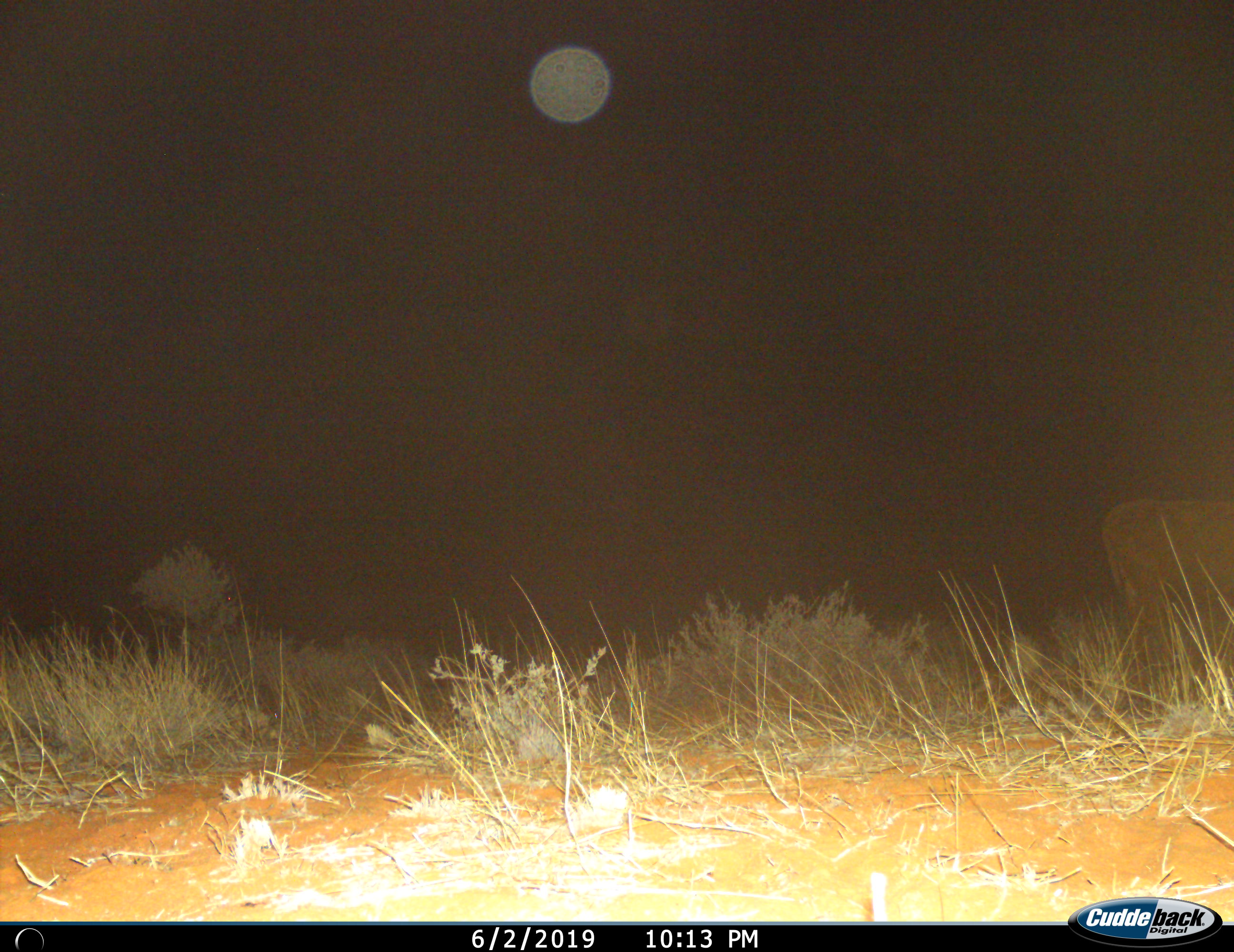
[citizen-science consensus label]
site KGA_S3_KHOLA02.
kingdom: Animalia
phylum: Chordata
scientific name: Vertebrata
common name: domestic animal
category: domesticanimal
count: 1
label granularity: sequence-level